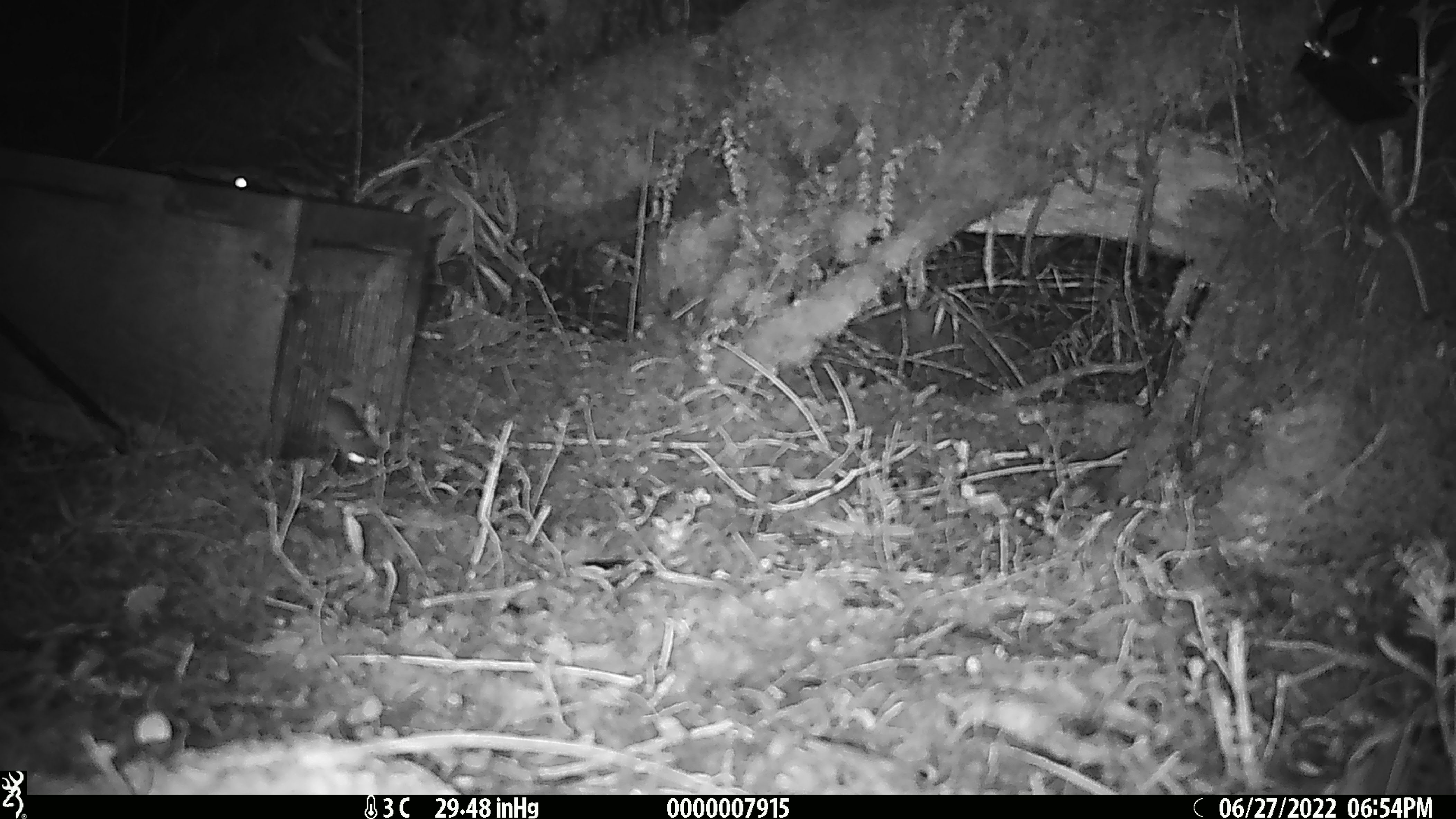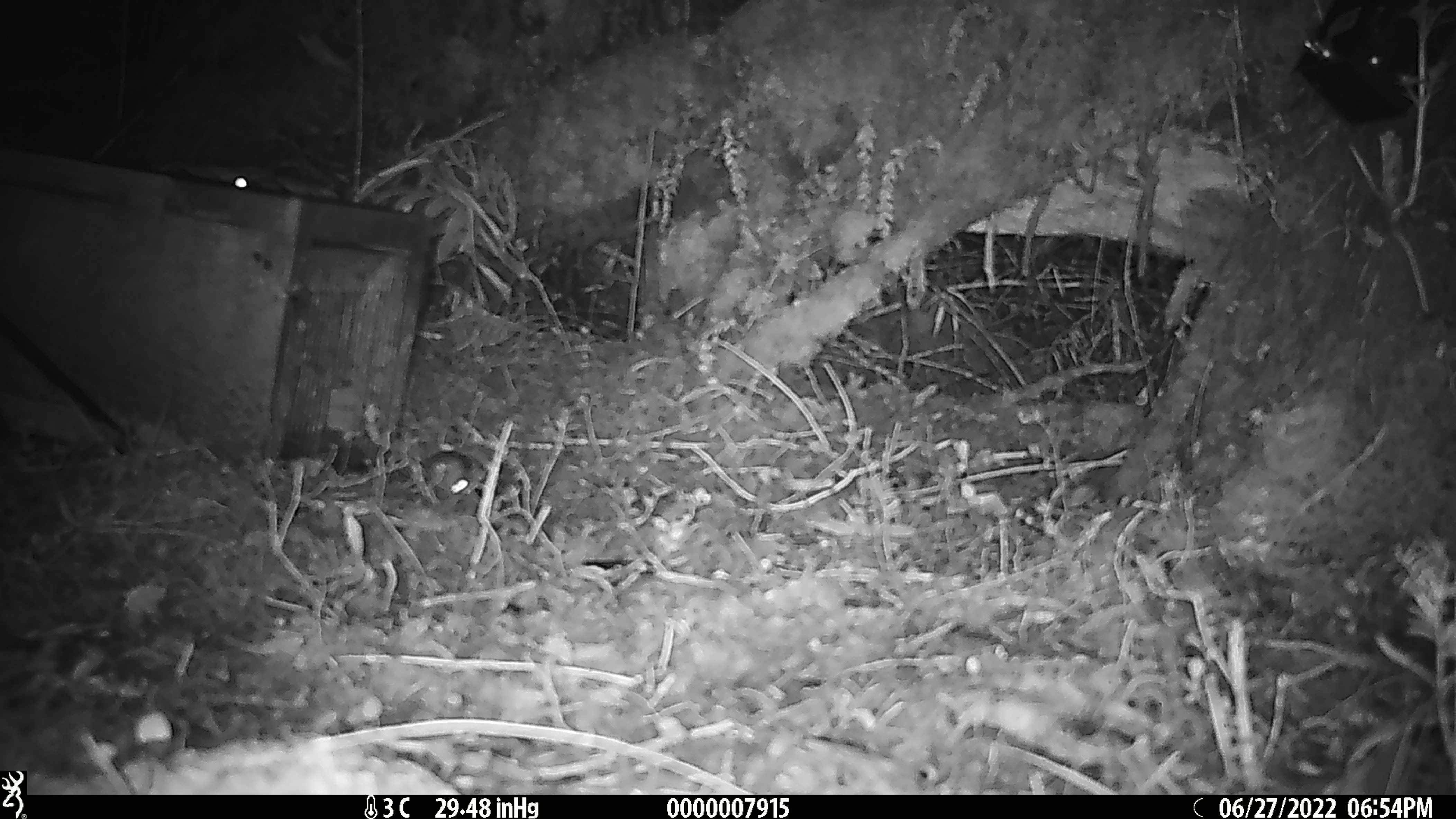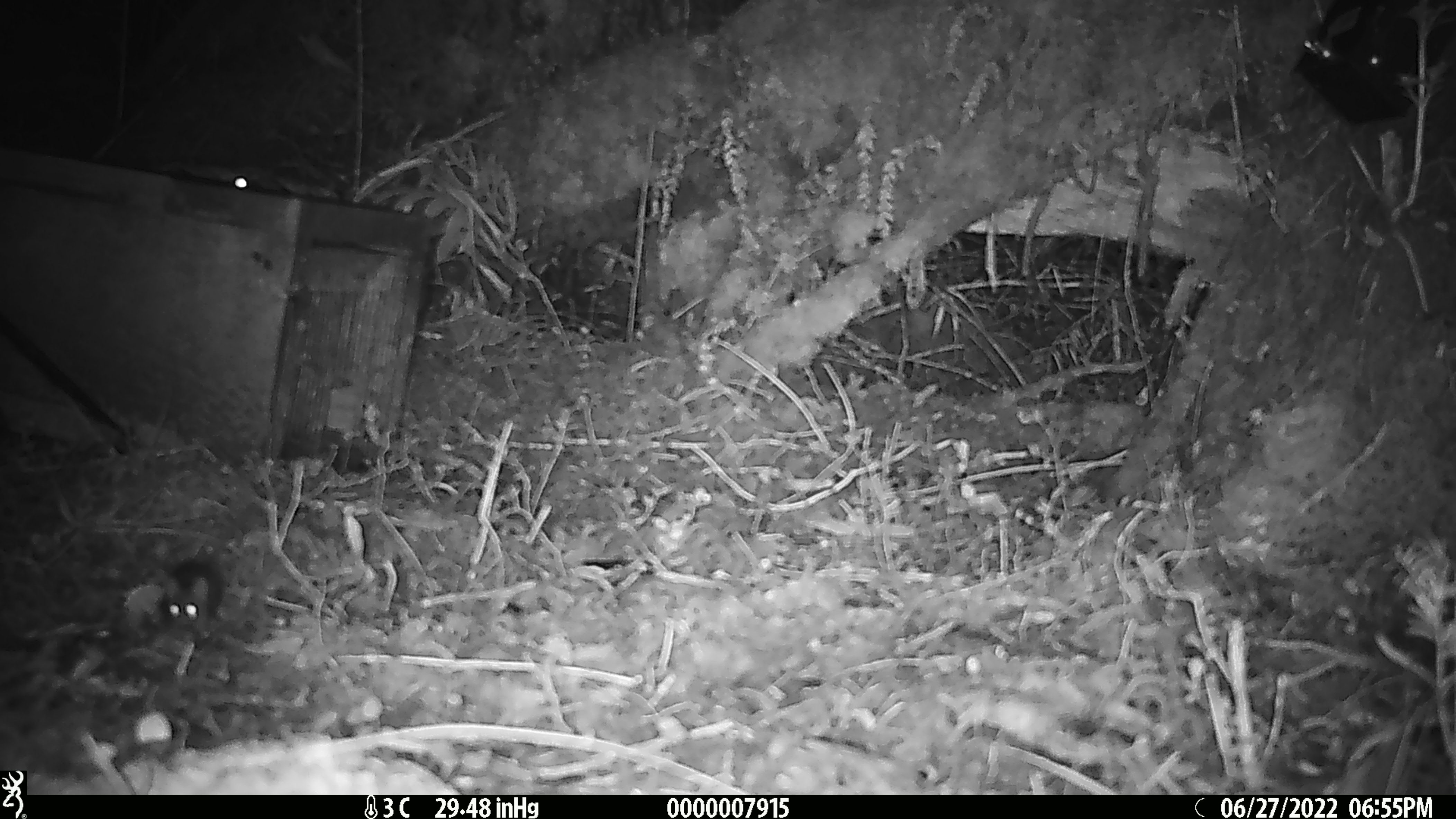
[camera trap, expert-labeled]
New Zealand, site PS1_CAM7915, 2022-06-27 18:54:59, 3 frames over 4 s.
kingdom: Animalia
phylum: Chordata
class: Mammalia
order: Rodentia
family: Muridae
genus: Mus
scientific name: Mus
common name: mouse